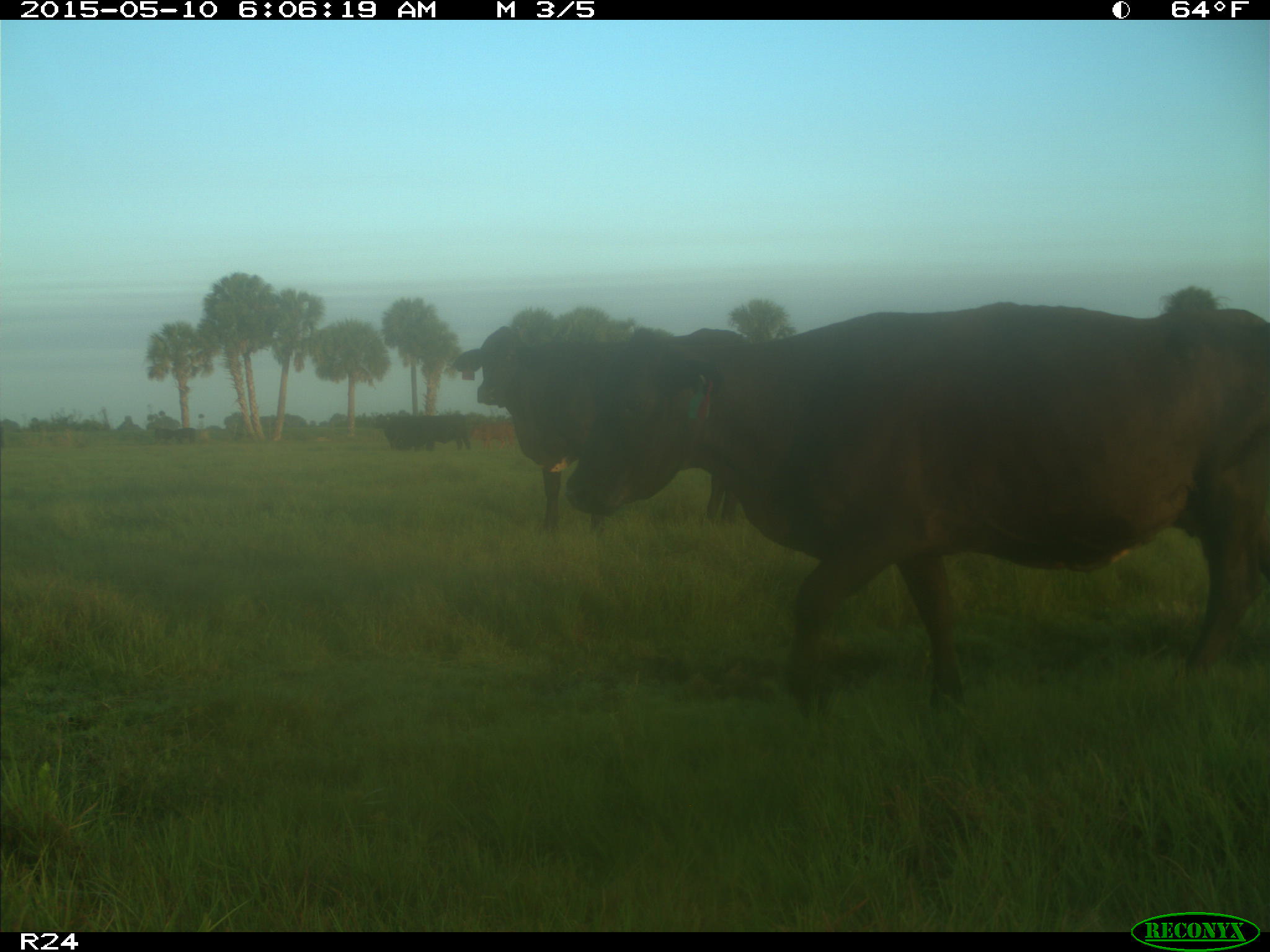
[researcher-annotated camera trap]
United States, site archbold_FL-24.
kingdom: Animalia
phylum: Chordata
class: Mammalia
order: Artiodactyla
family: Bovidae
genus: Bos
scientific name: Bos taurus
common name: domestic cow